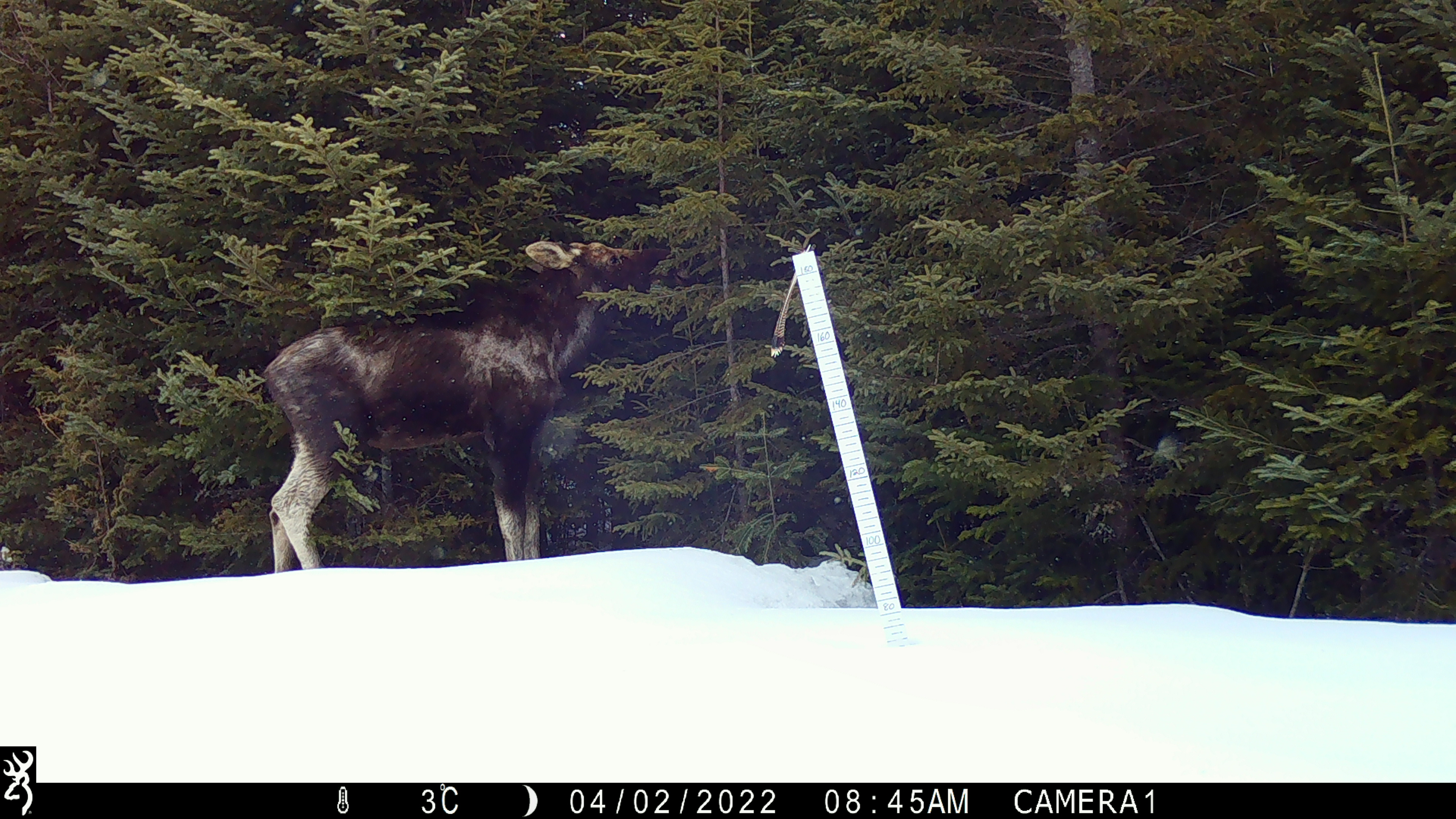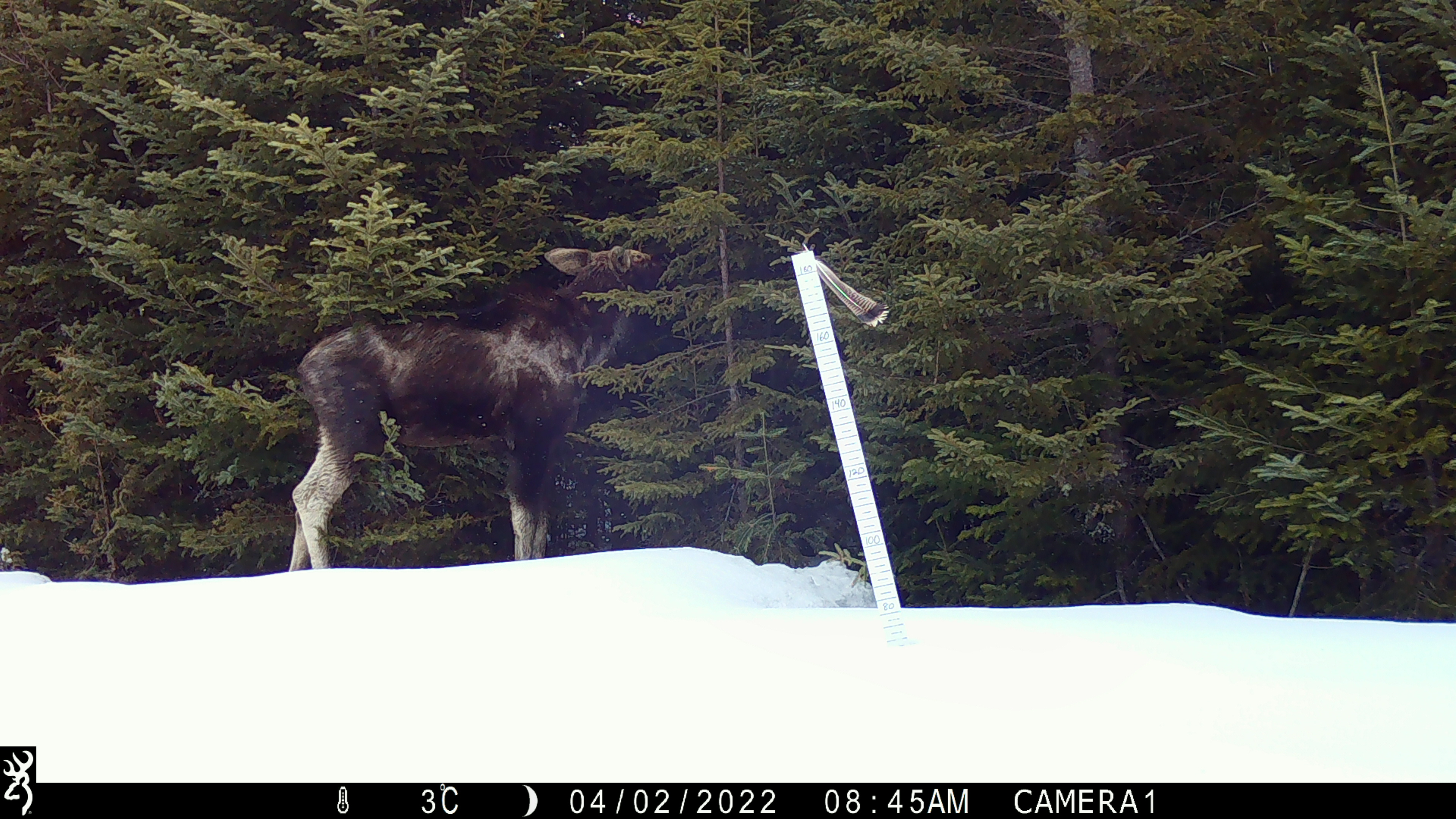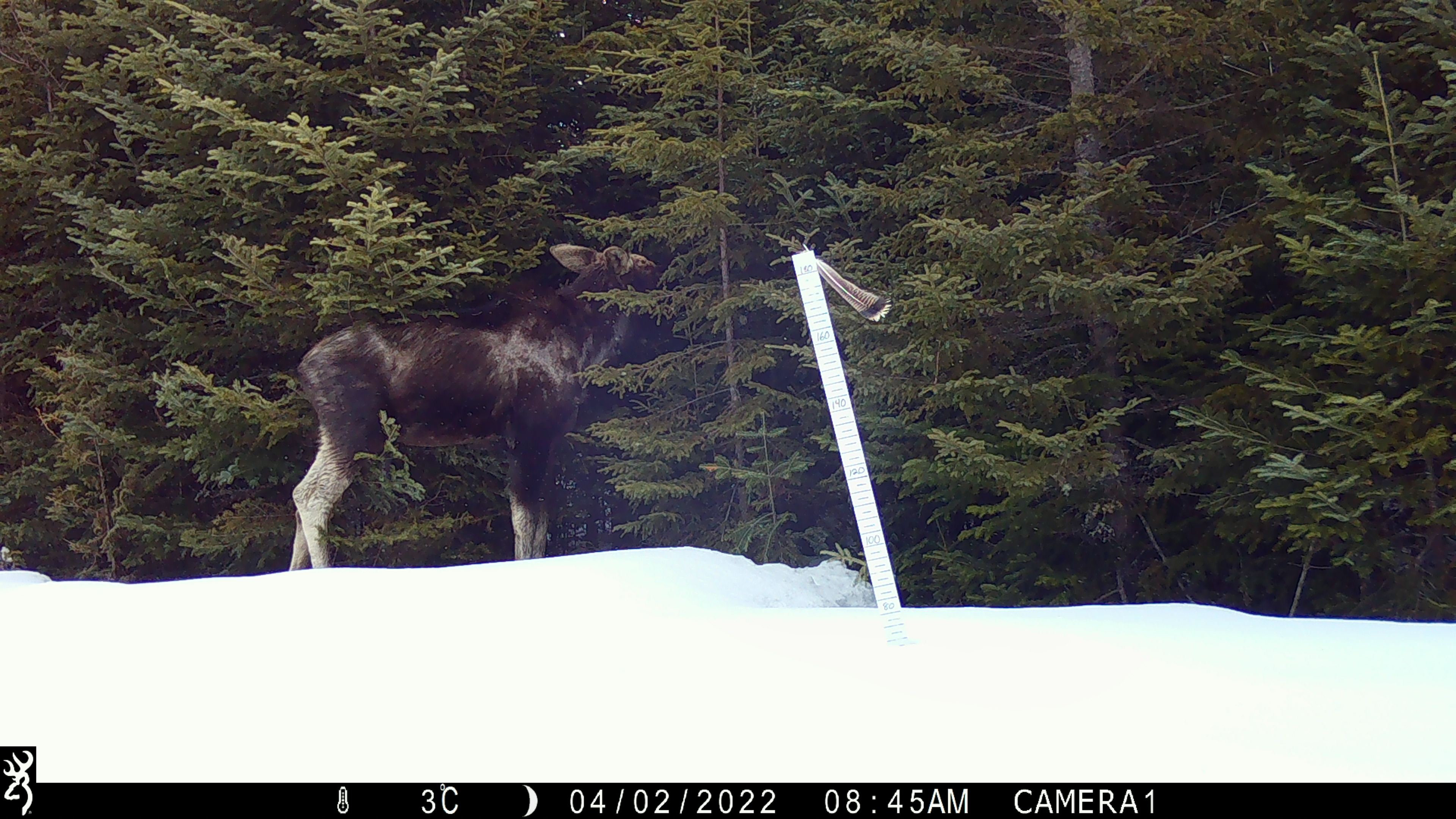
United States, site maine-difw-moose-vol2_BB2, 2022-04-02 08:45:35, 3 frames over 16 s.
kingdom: Animalia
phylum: Chordata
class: Mammalia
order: Artiodactyla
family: Cervidae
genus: Alces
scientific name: Alces alces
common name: moose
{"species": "moose (Alces alces)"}